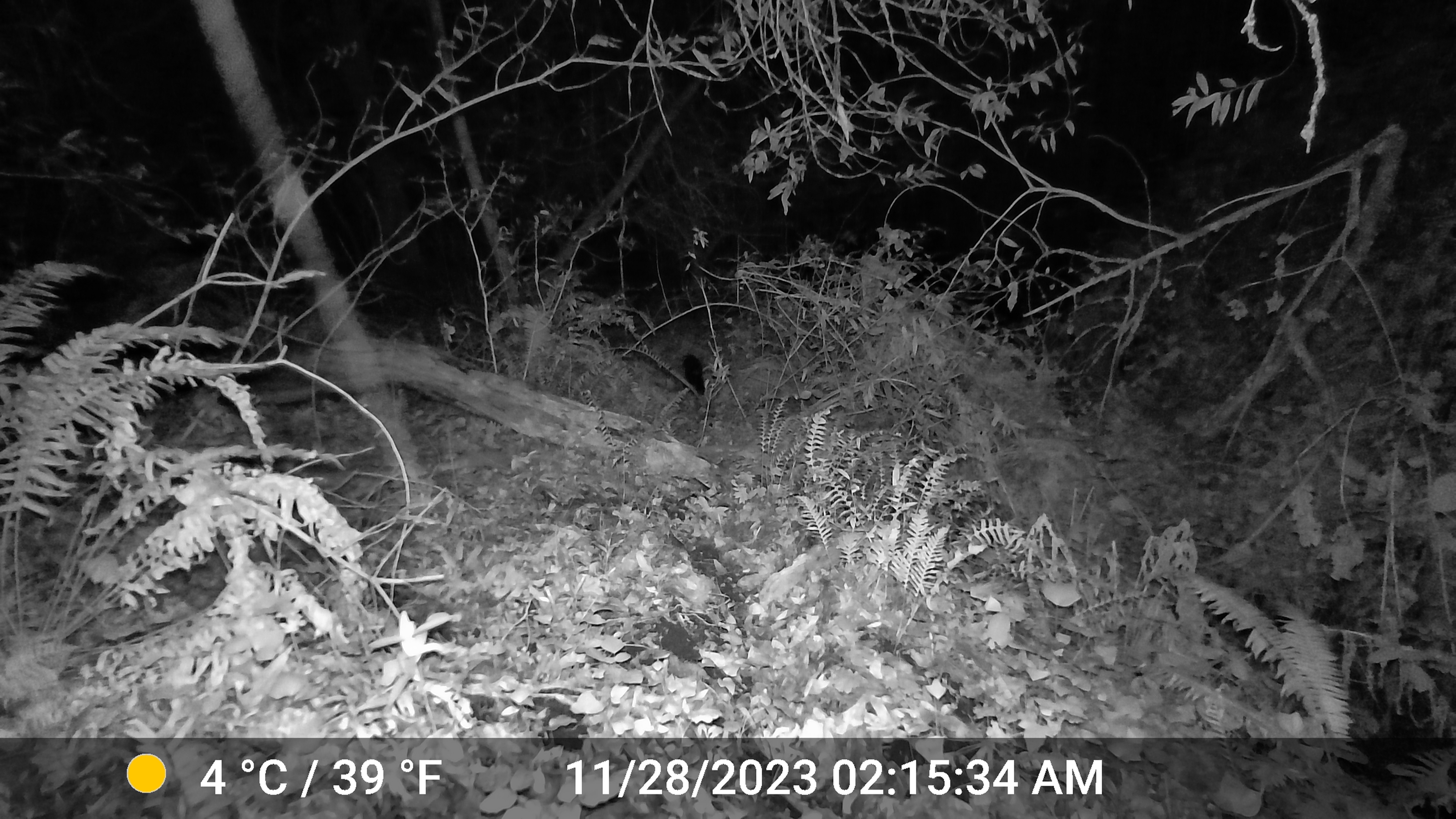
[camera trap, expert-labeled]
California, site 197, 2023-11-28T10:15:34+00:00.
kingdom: Animalia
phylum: Chordata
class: Mammalia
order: Carnivora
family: Mephitidae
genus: Mephitis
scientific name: Mephitis mephitis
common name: striped skunk